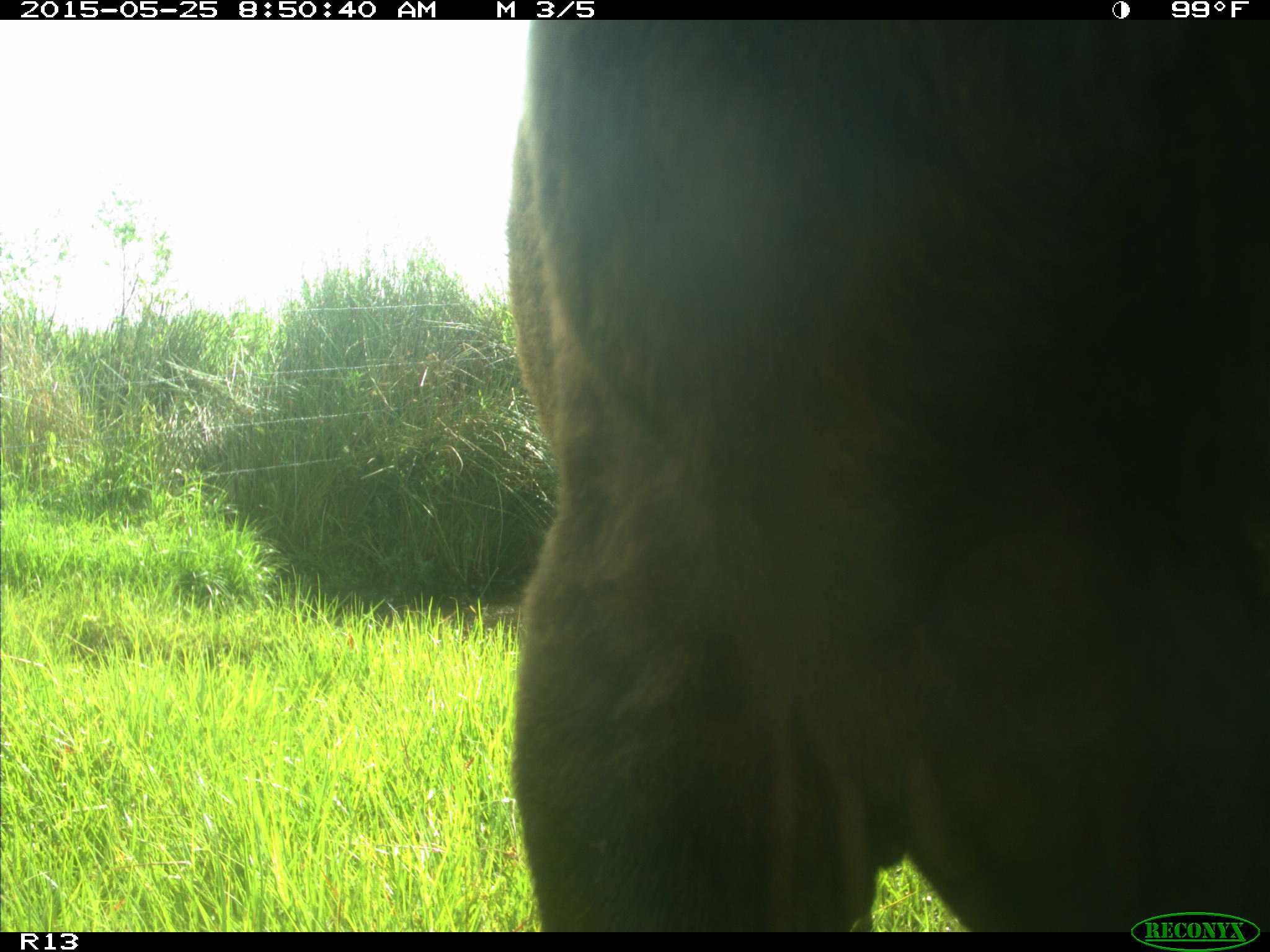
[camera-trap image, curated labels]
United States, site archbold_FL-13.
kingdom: Animalia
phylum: Chordata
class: Mammalia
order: Artiodactyla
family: Bovidae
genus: Bos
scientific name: Bos taurus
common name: domestic cow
Bos taurus (domestic cow).